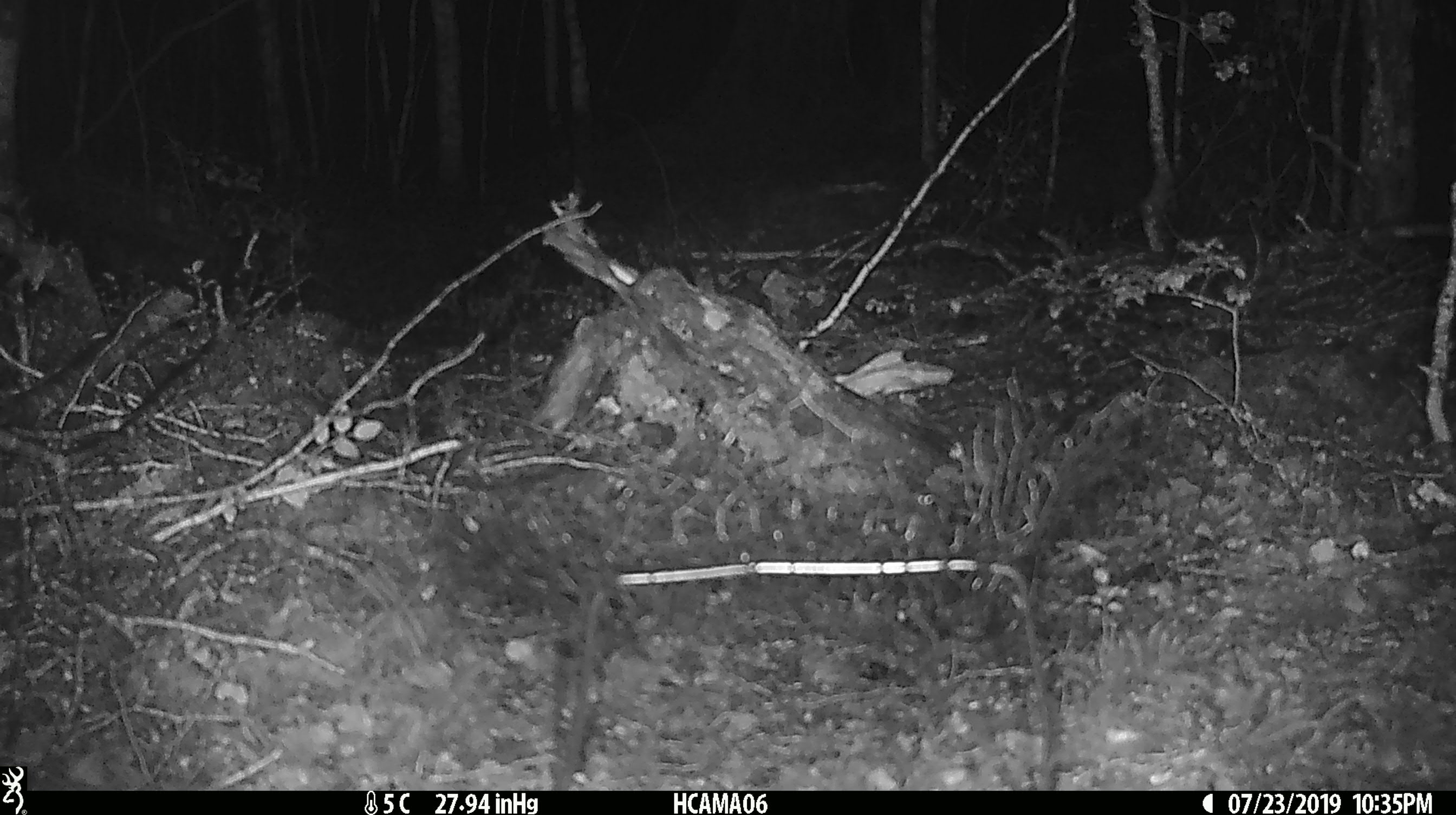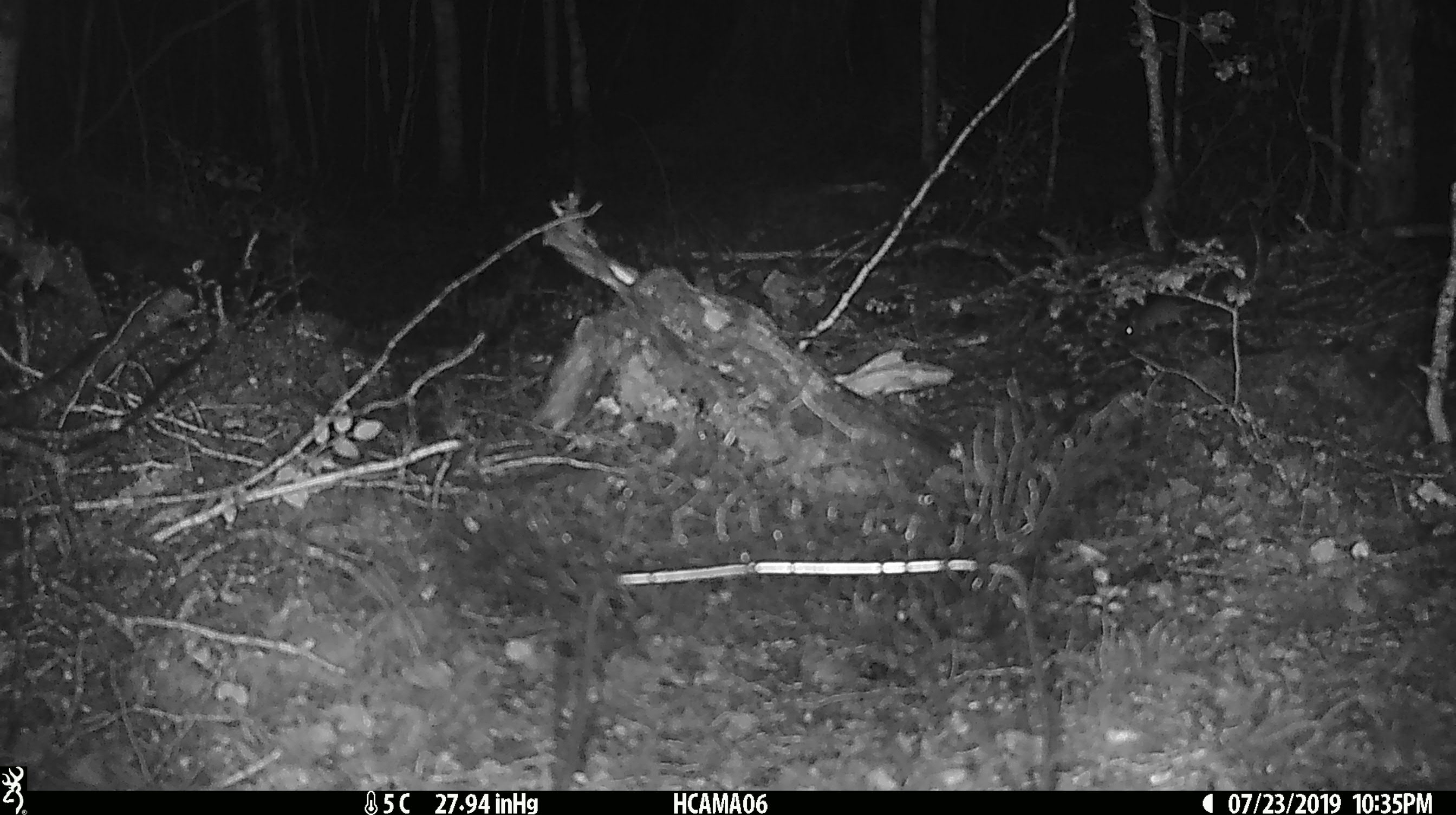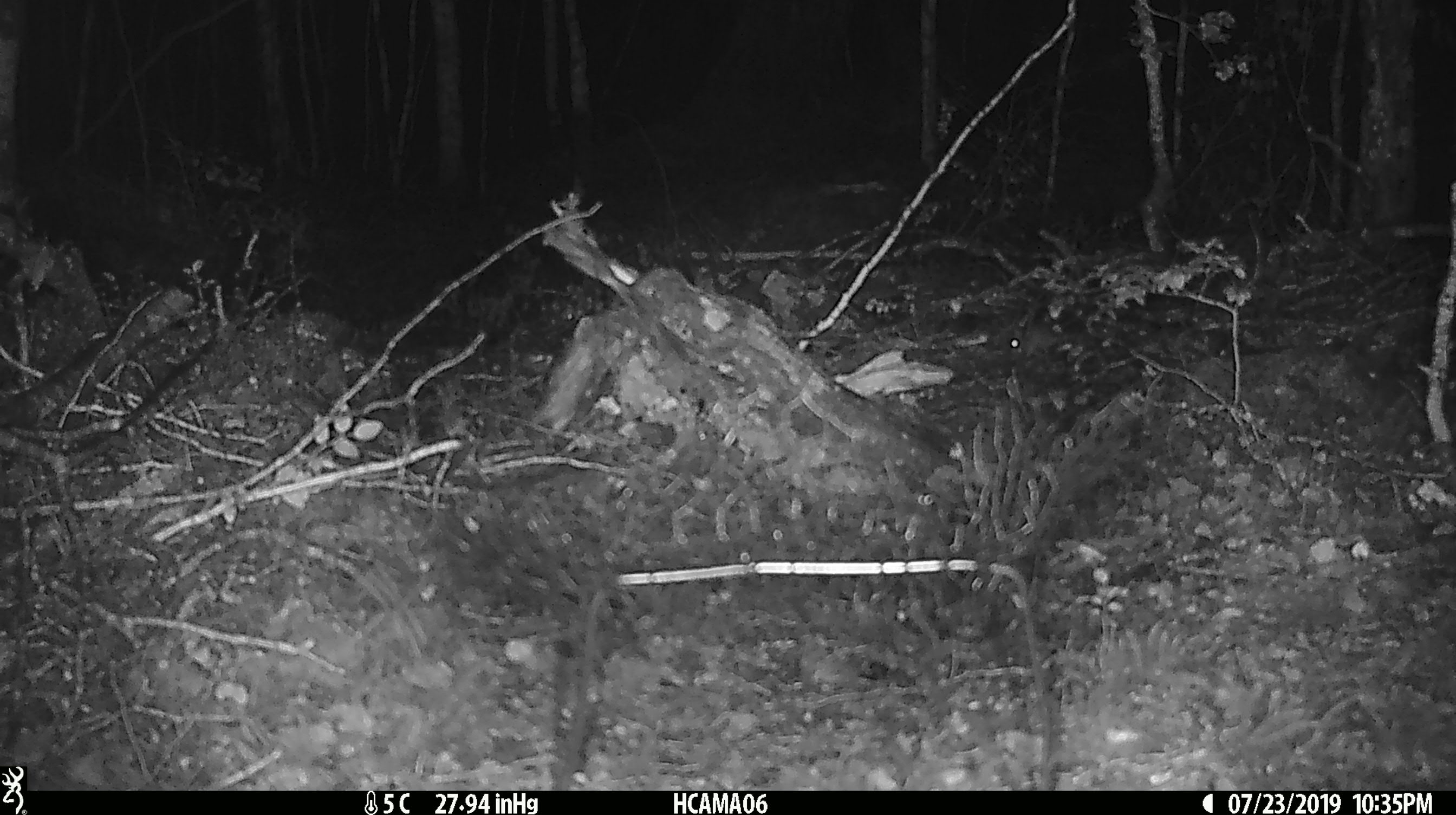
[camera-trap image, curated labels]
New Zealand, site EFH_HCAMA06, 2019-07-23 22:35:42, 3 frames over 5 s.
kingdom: Animalia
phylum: Chordata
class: Mammalia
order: Rodentia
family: Muridae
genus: Mus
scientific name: Mus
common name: mouse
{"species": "mouse (Mus)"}